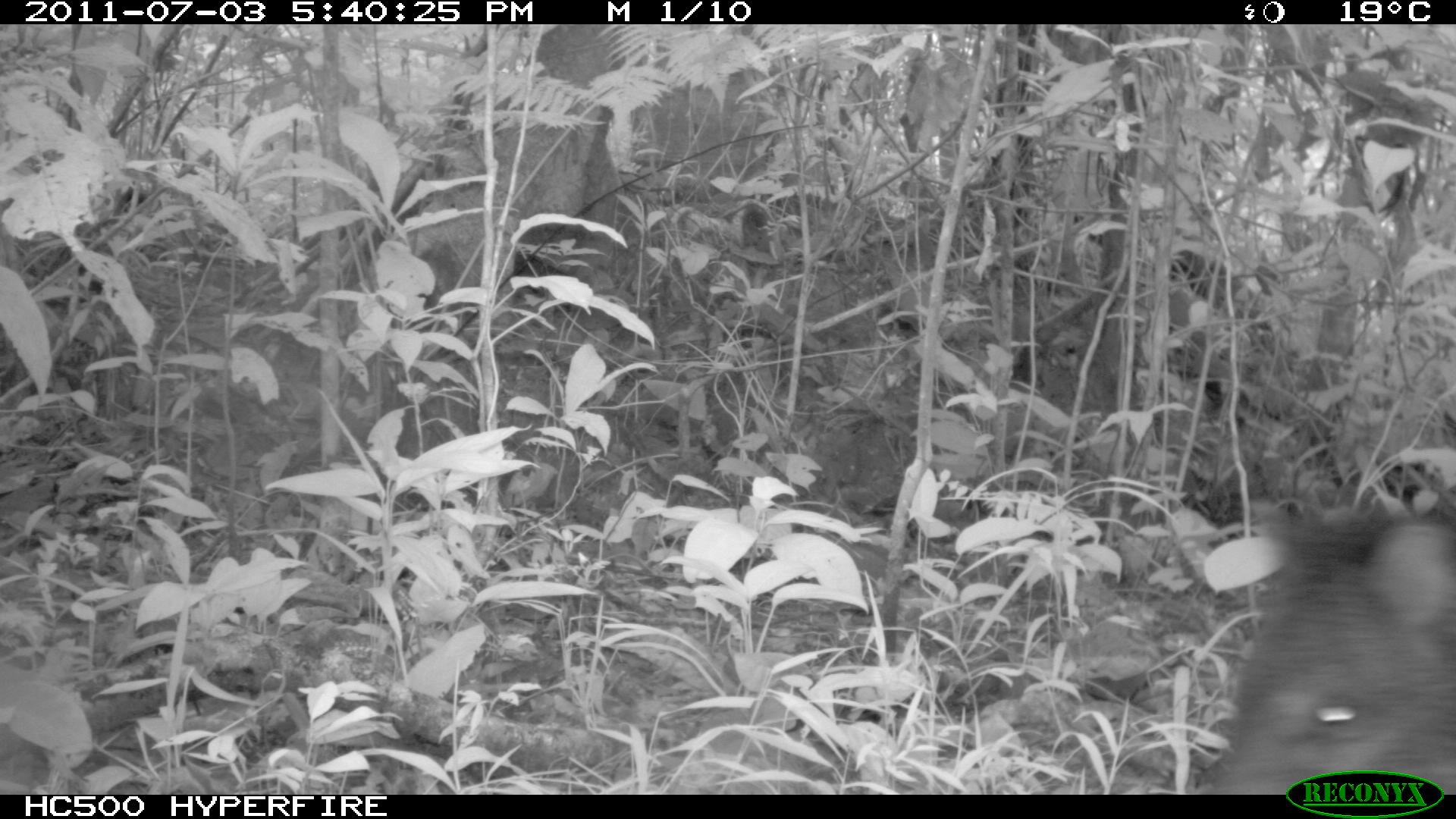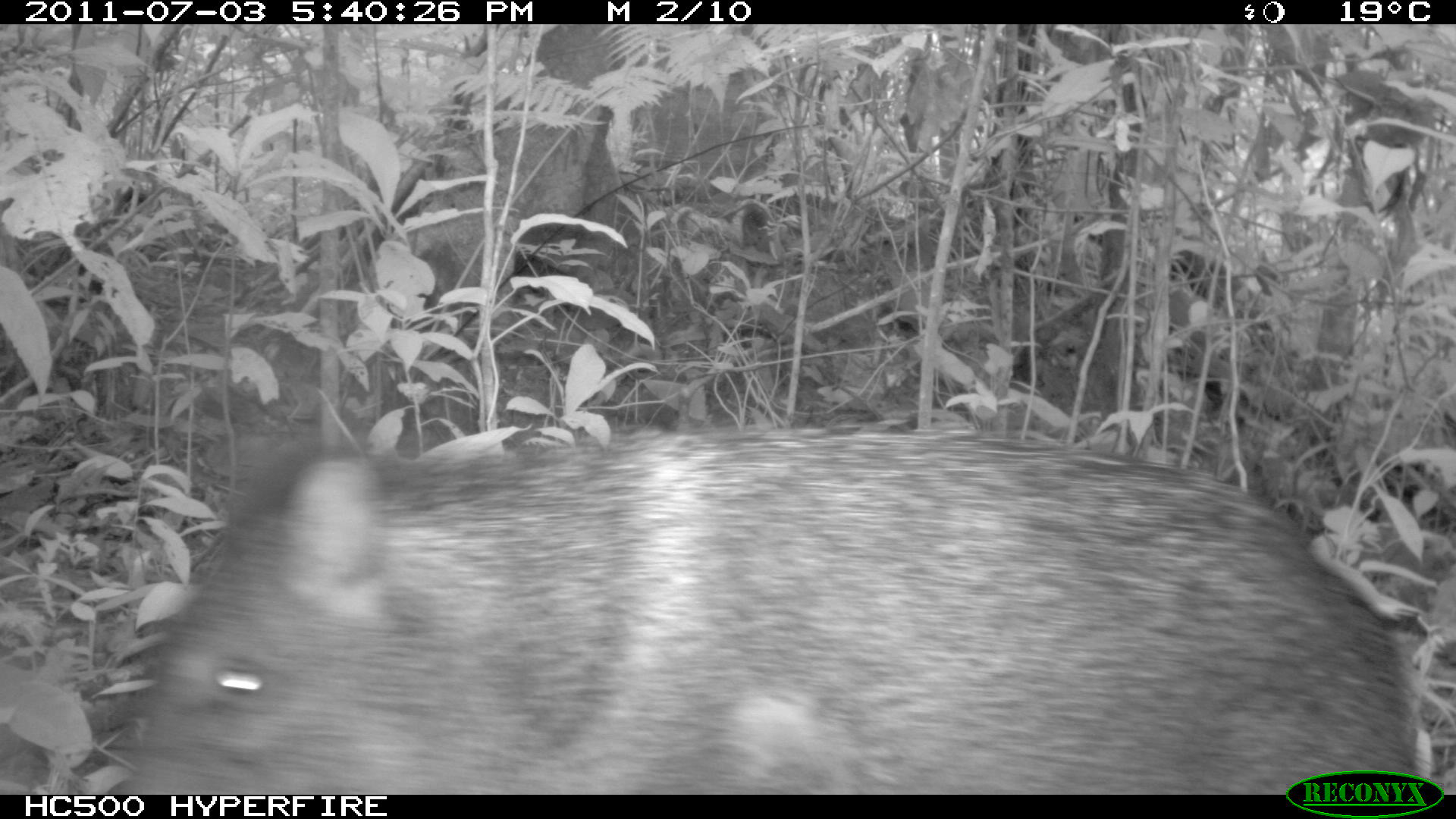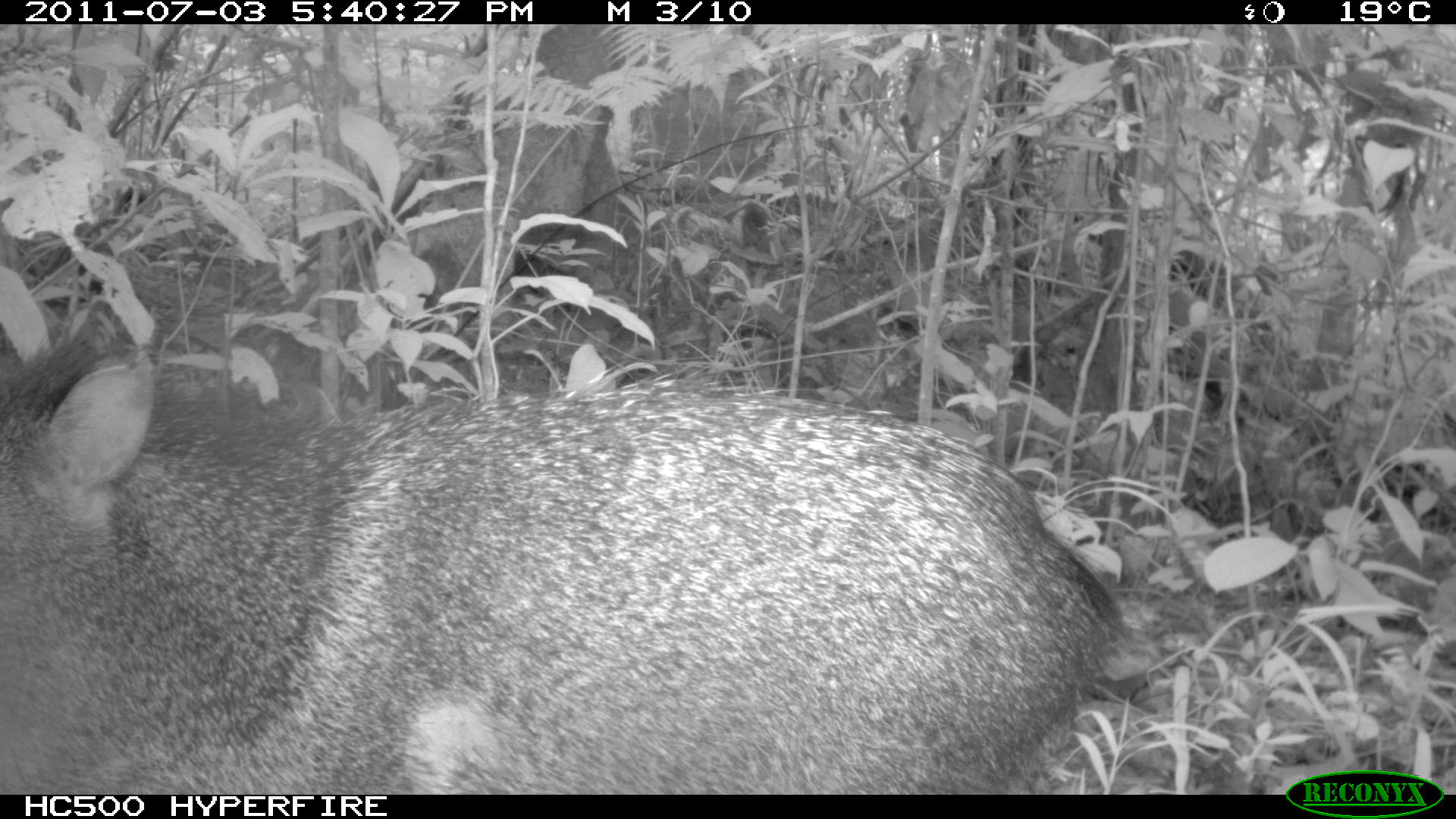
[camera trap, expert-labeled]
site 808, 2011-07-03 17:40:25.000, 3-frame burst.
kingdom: Animalia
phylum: Chordata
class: Mammalia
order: Artiodactyla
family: Tayassuidae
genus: Pecari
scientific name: Pecari tajacu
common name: collared peccary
Pecari tajacu (collared peccary).